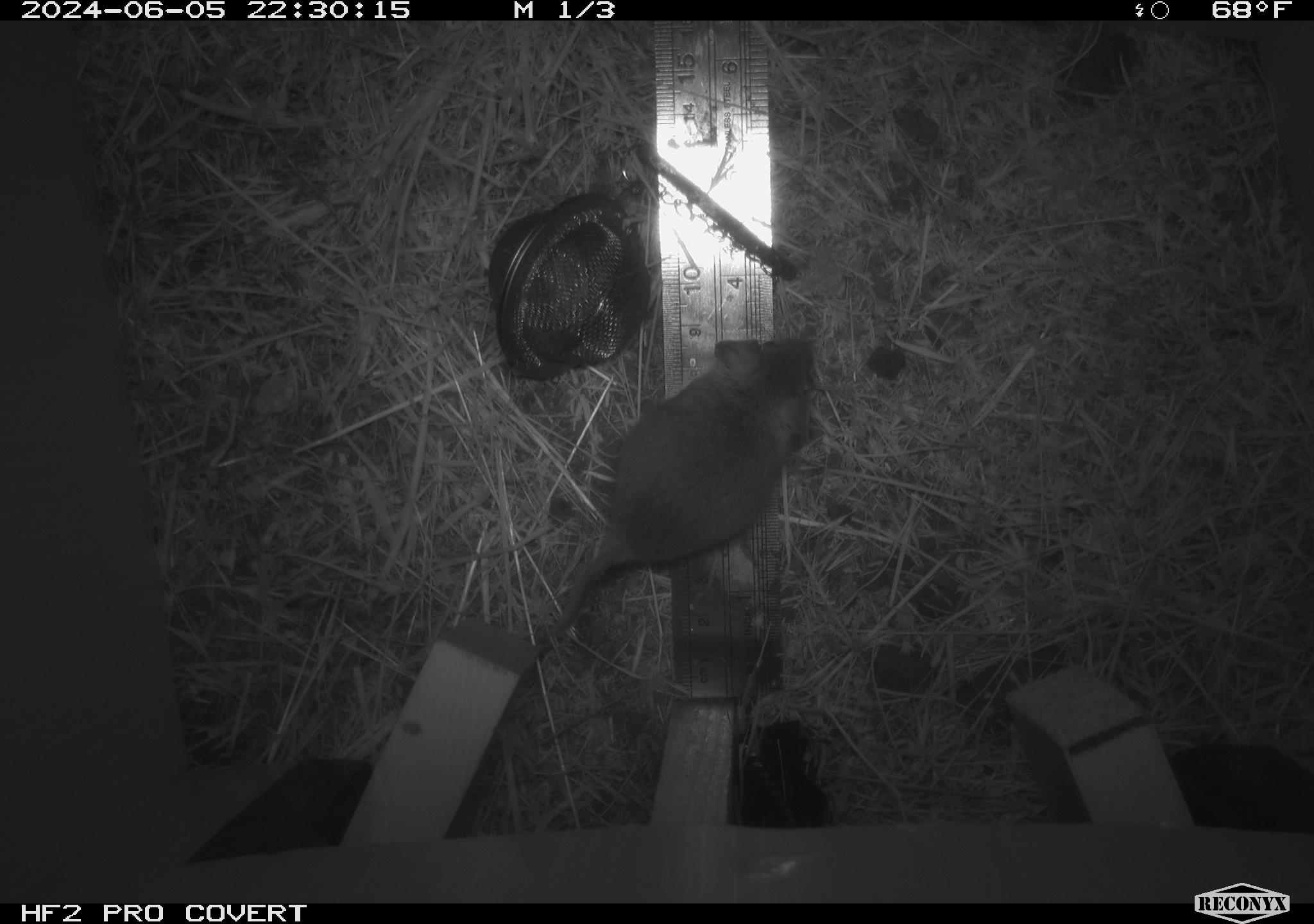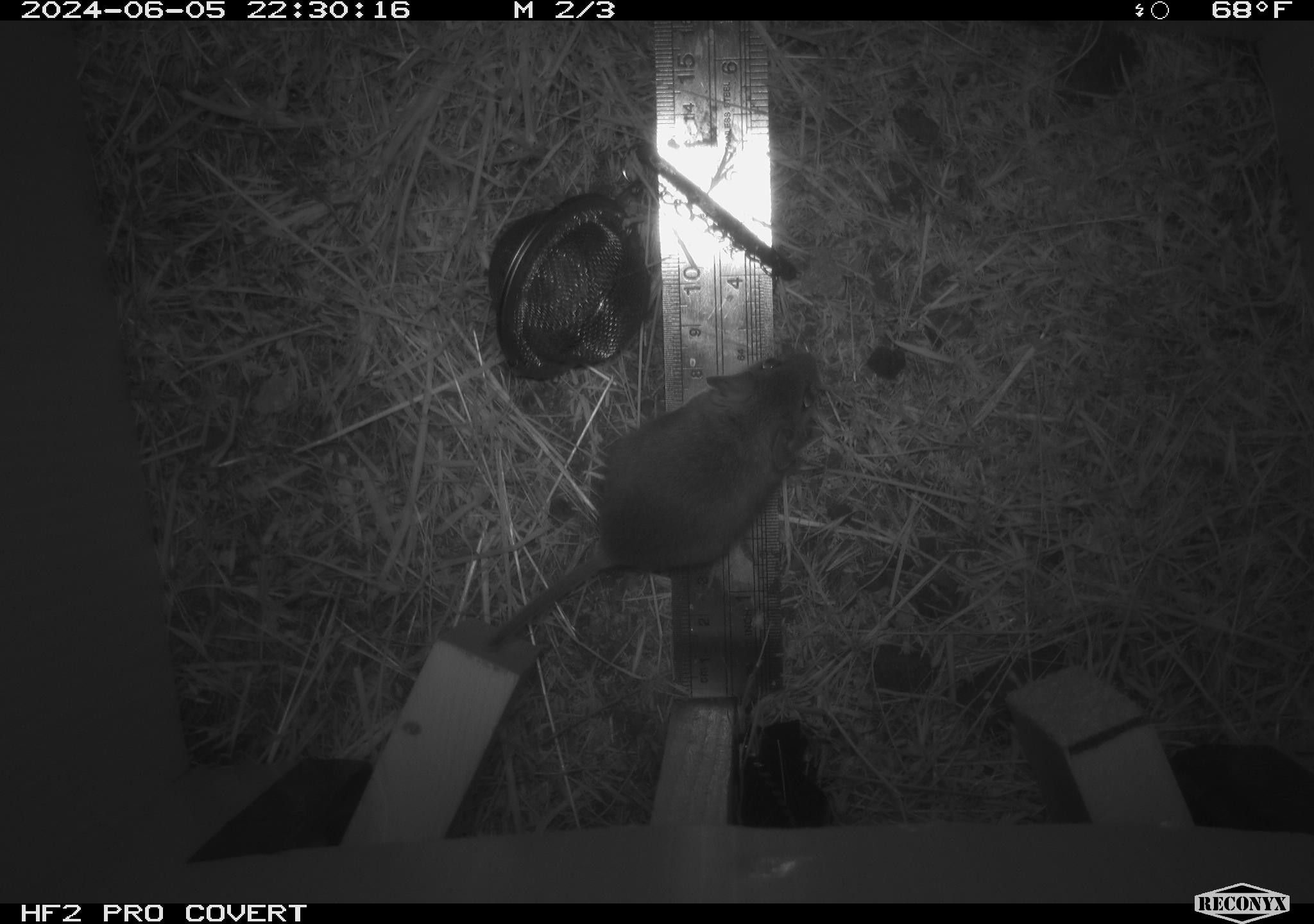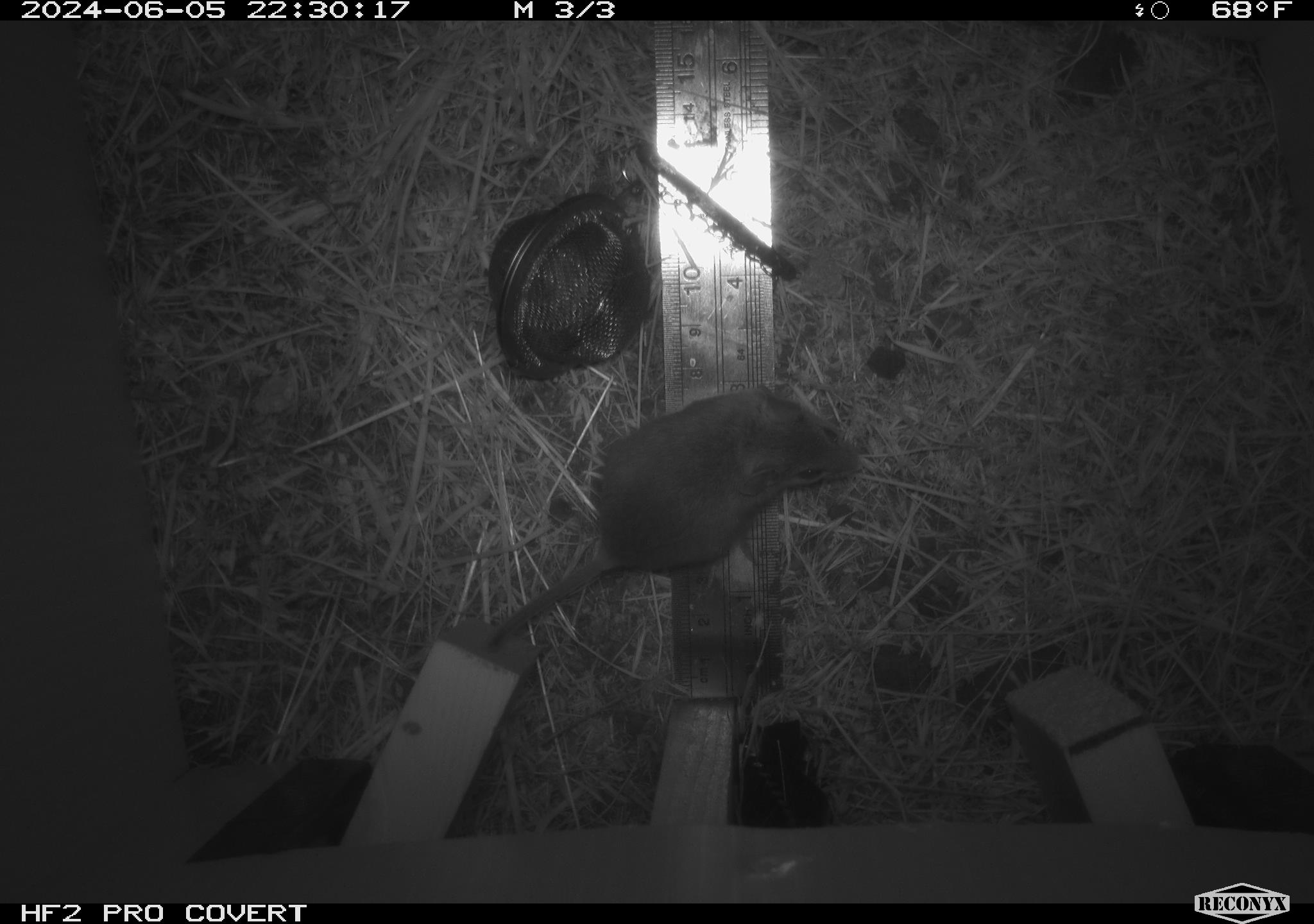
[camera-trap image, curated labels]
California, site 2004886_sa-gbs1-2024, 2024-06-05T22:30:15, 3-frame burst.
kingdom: Animalia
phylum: Chordata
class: Mammalia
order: Rodentia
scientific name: Rodentia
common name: mouse species